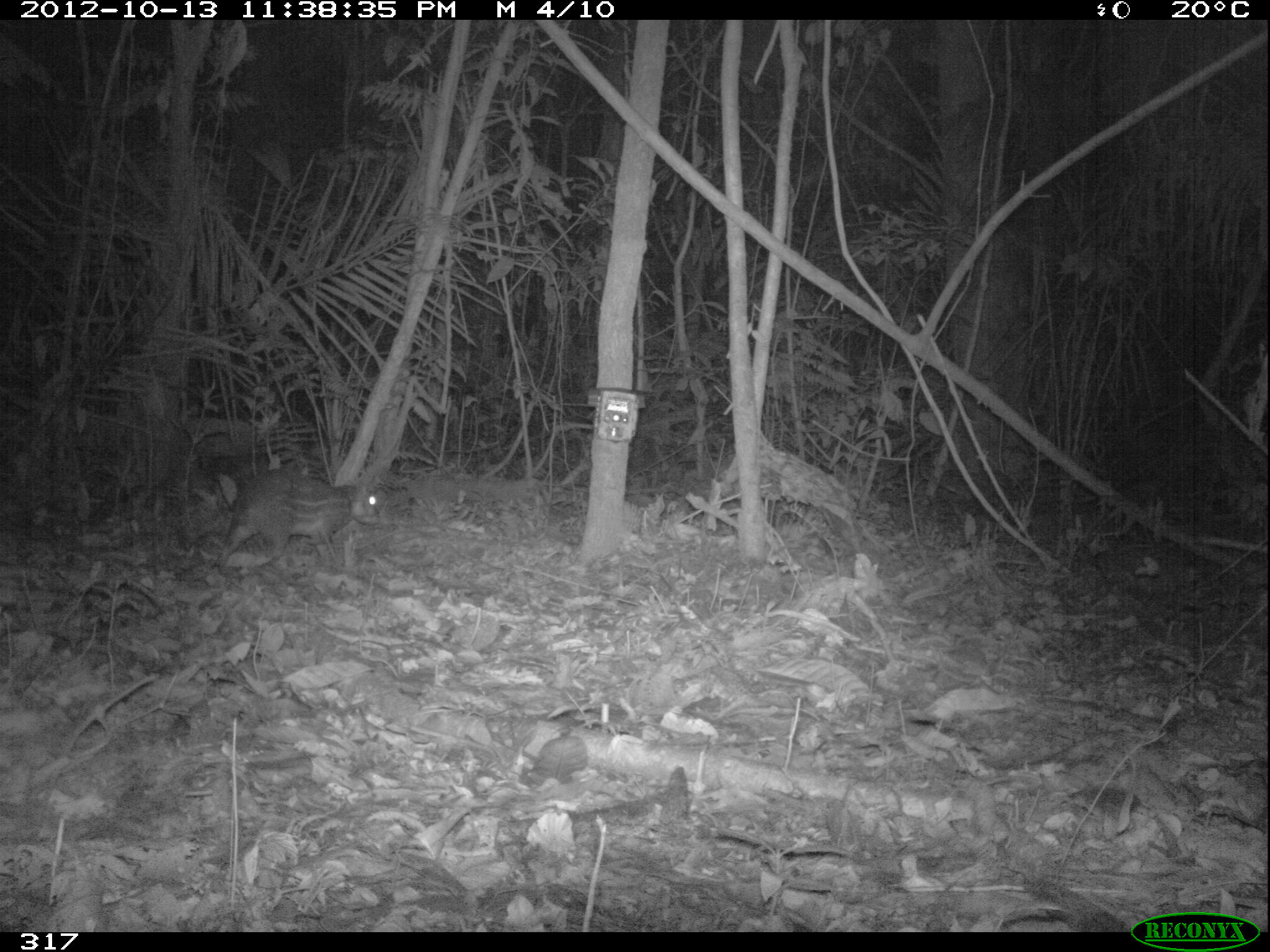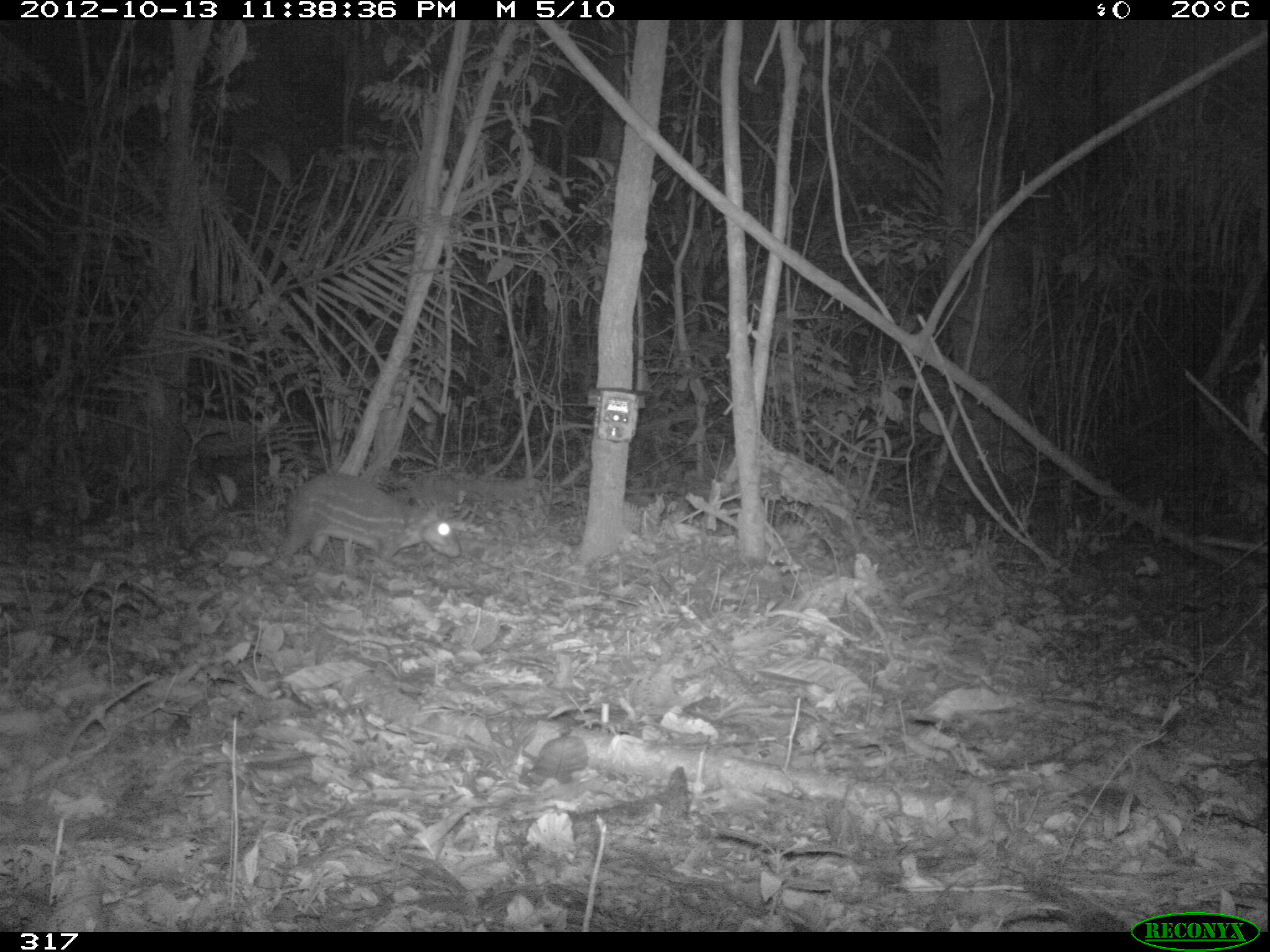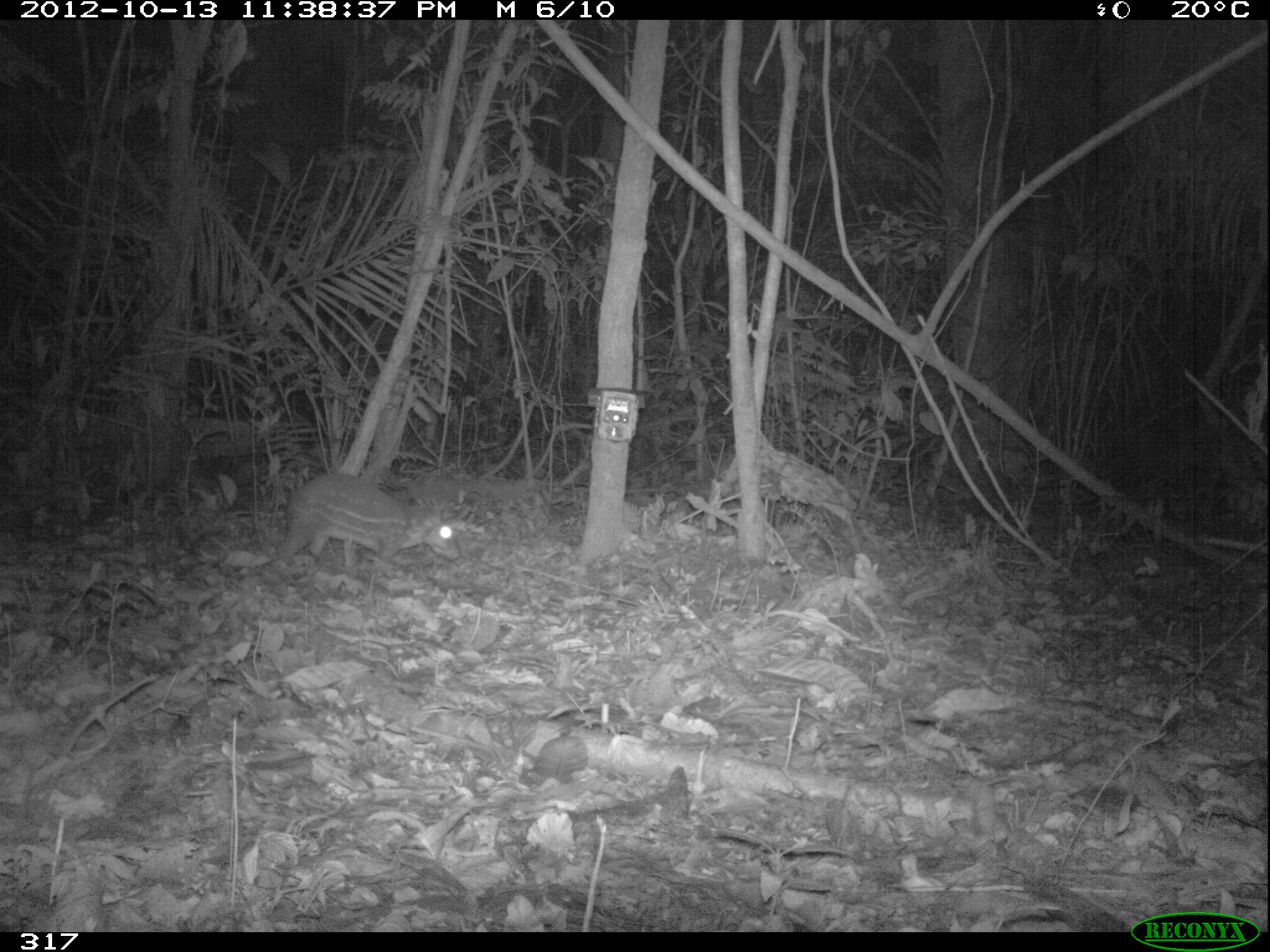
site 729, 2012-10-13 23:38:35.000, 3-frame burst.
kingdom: Animalia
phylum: Chordata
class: Mammalia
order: Rodentia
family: Cuniculidae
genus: Cuniculus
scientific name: Cuniculus paca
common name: spotted paca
Cuniculus paca (spotted paca).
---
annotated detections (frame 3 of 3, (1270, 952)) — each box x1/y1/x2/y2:
cuniculus paca: 272/474/460/582